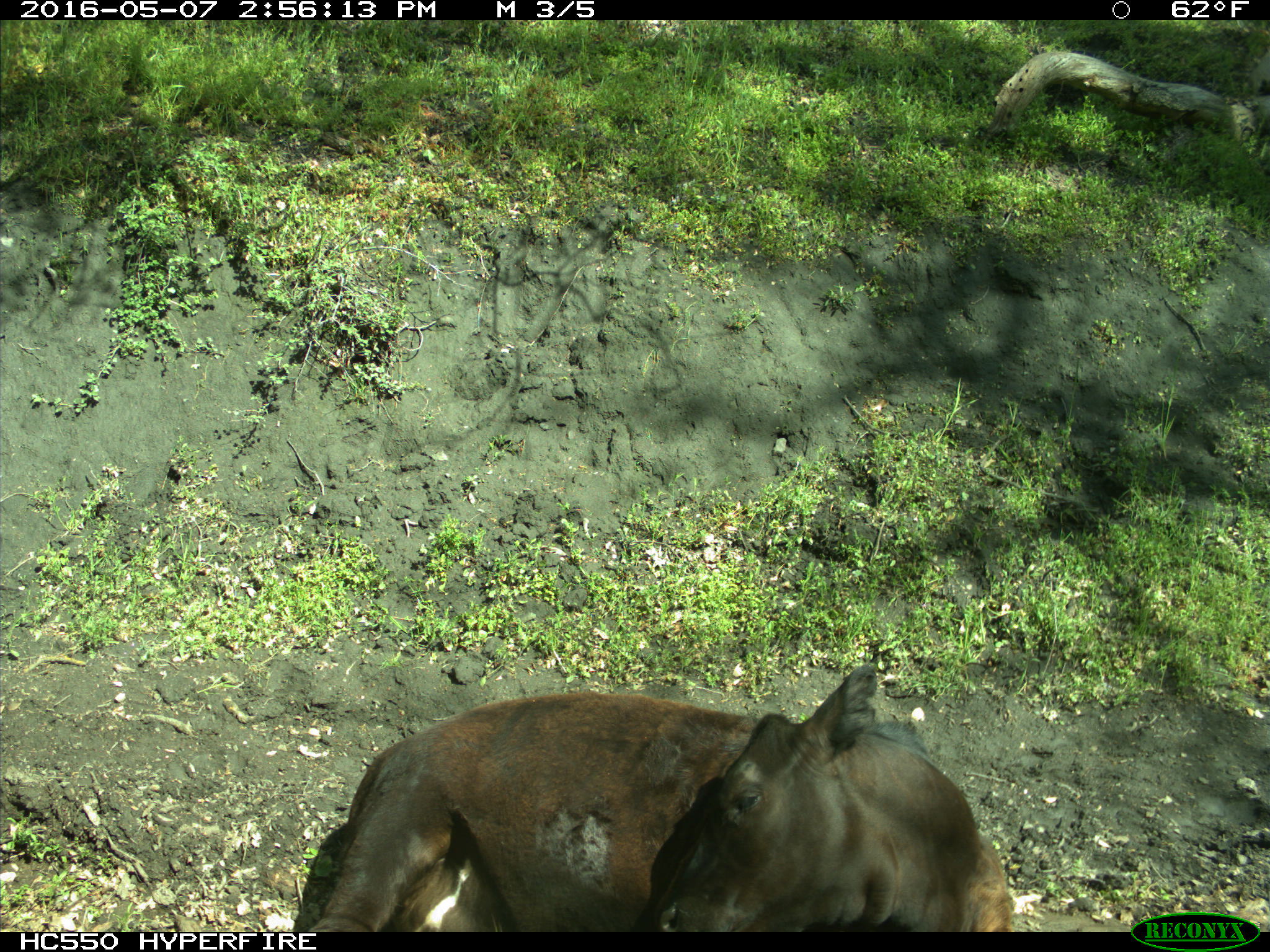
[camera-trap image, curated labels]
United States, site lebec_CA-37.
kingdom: Animalia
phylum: Chordata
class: Mammalia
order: Artiodactyla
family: Bovidae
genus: Bos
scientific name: Bos taurus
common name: domestic cow